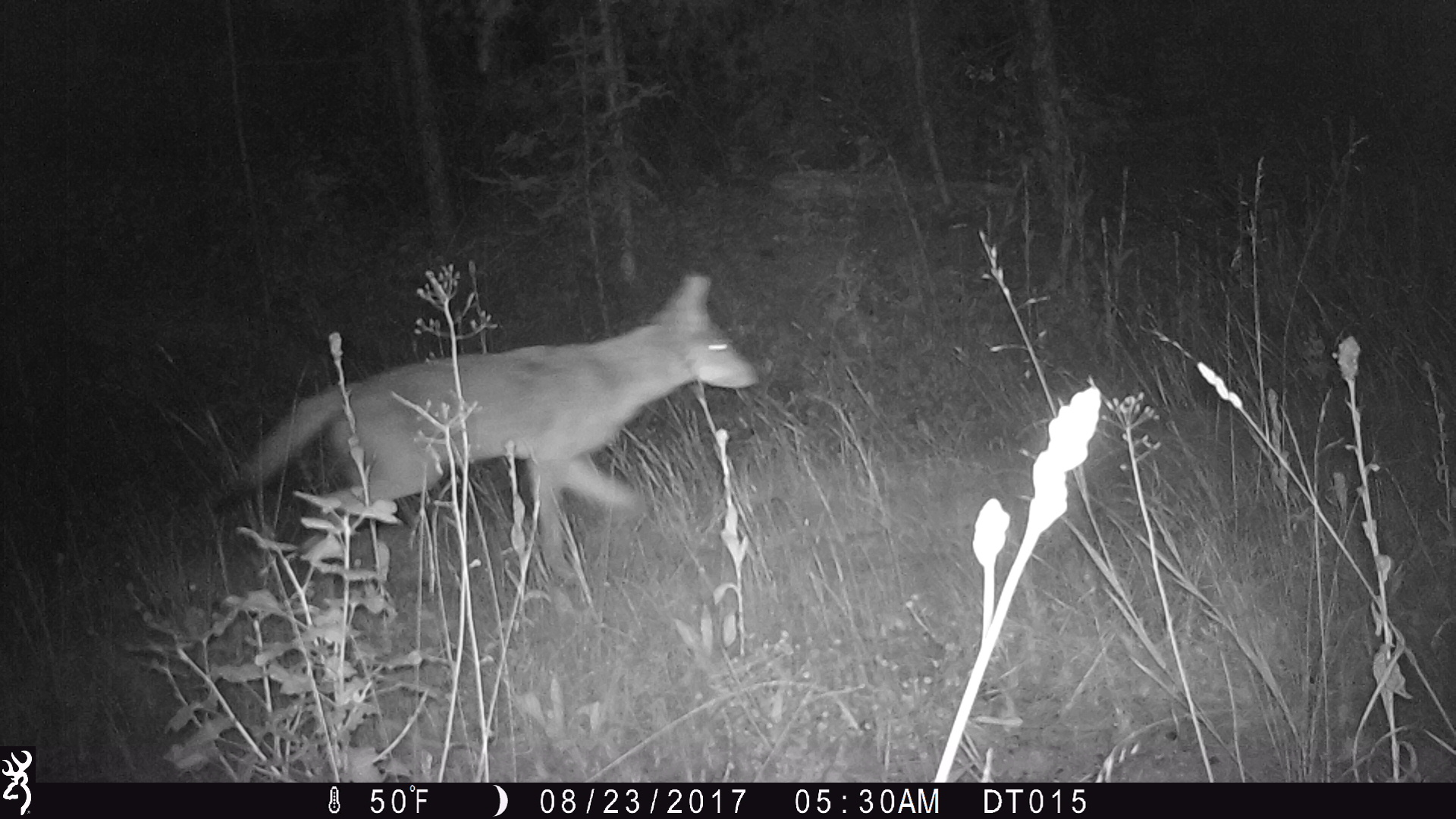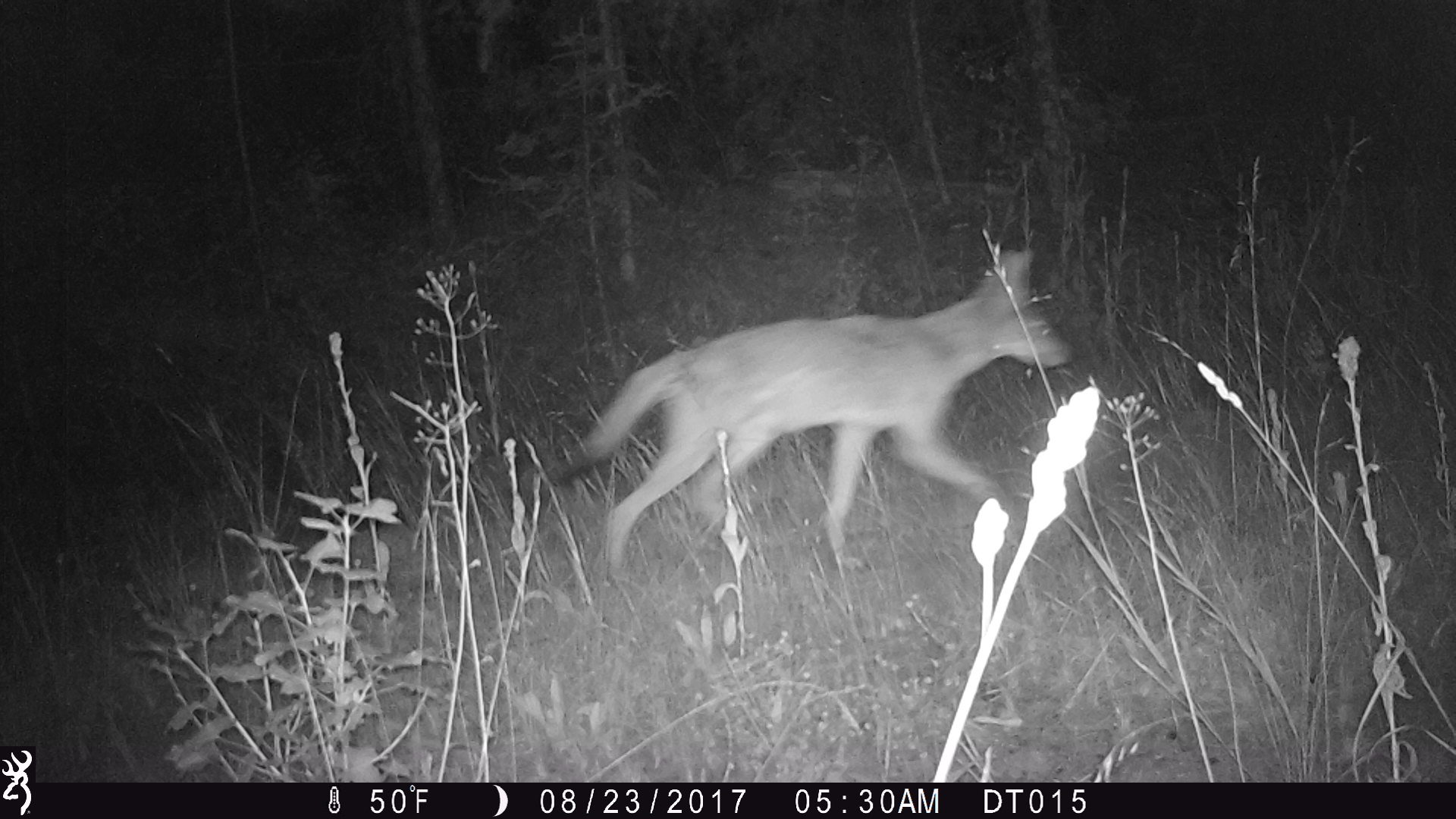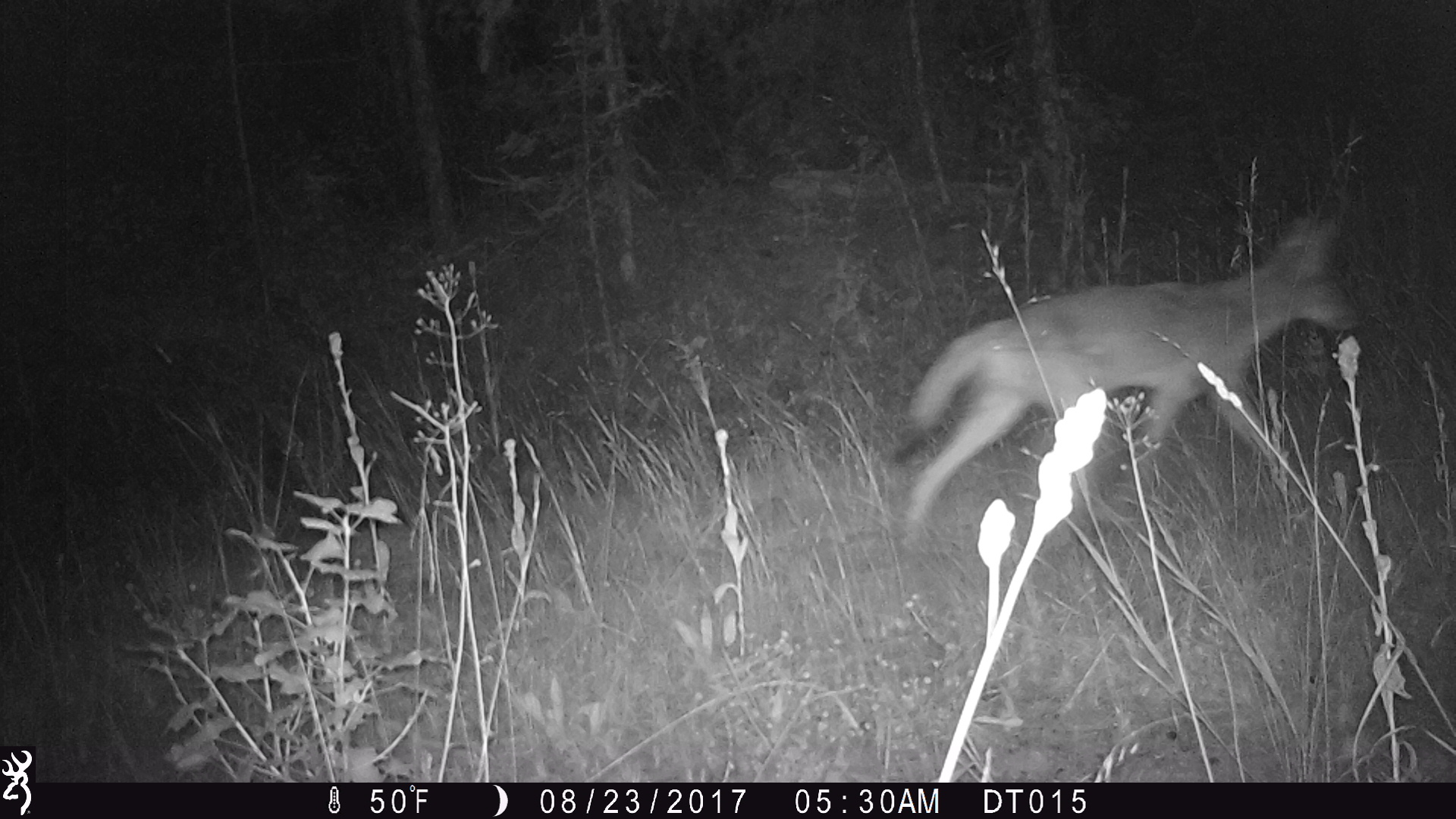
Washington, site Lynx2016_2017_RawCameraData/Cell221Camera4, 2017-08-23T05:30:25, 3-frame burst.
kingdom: Animalia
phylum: Chordata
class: Mammalia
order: Carnivora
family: Canidae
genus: Canis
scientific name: Canis latrans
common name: coyote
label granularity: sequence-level